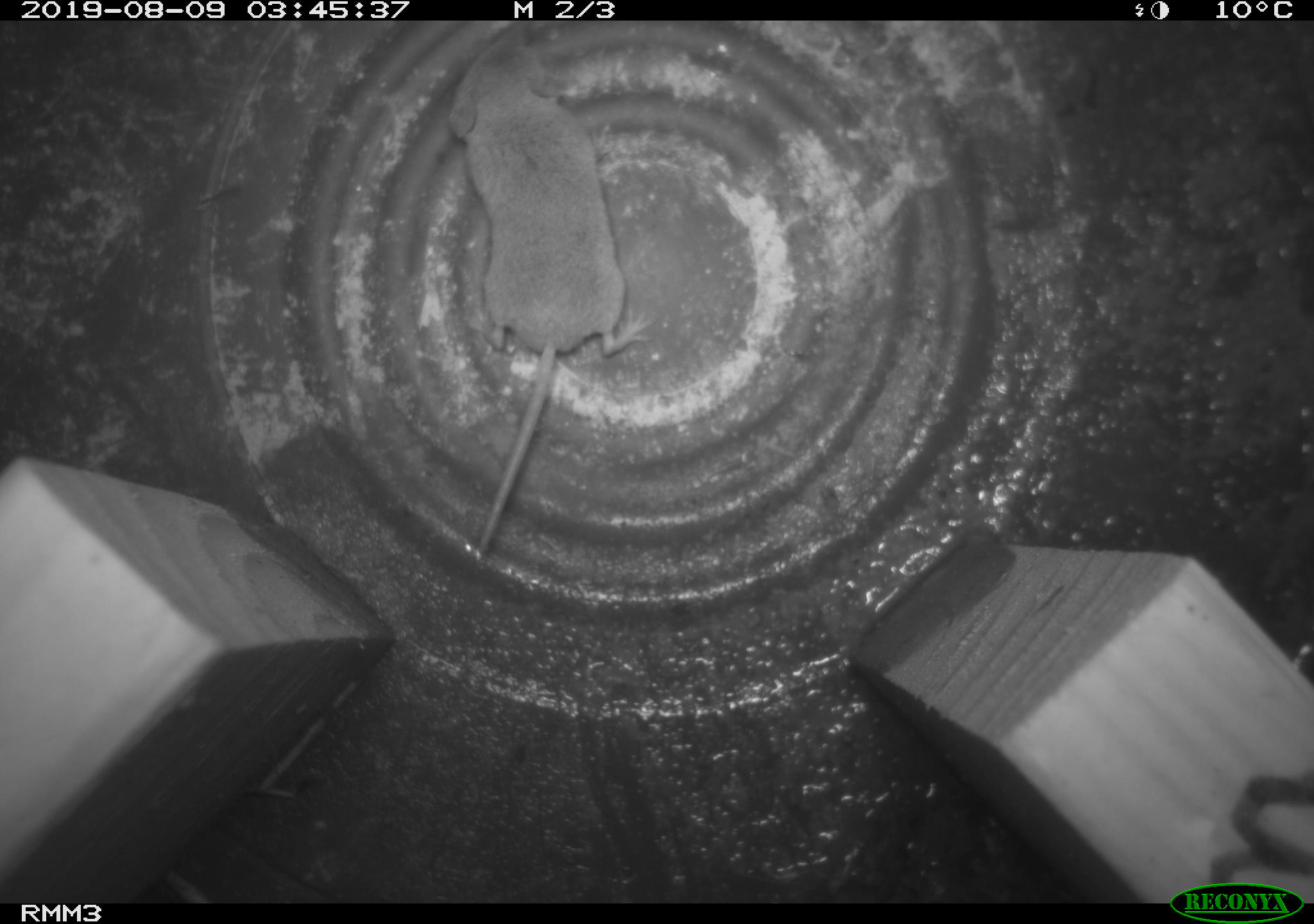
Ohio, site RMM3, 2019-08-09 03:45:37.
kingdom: Animalia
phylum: Chordata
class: Mammalia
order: Eulipotyphla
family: Soricidae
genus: Sorex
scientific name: Sorex cinereus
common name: masked shrew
Masked shrew (Sorex cinereus).